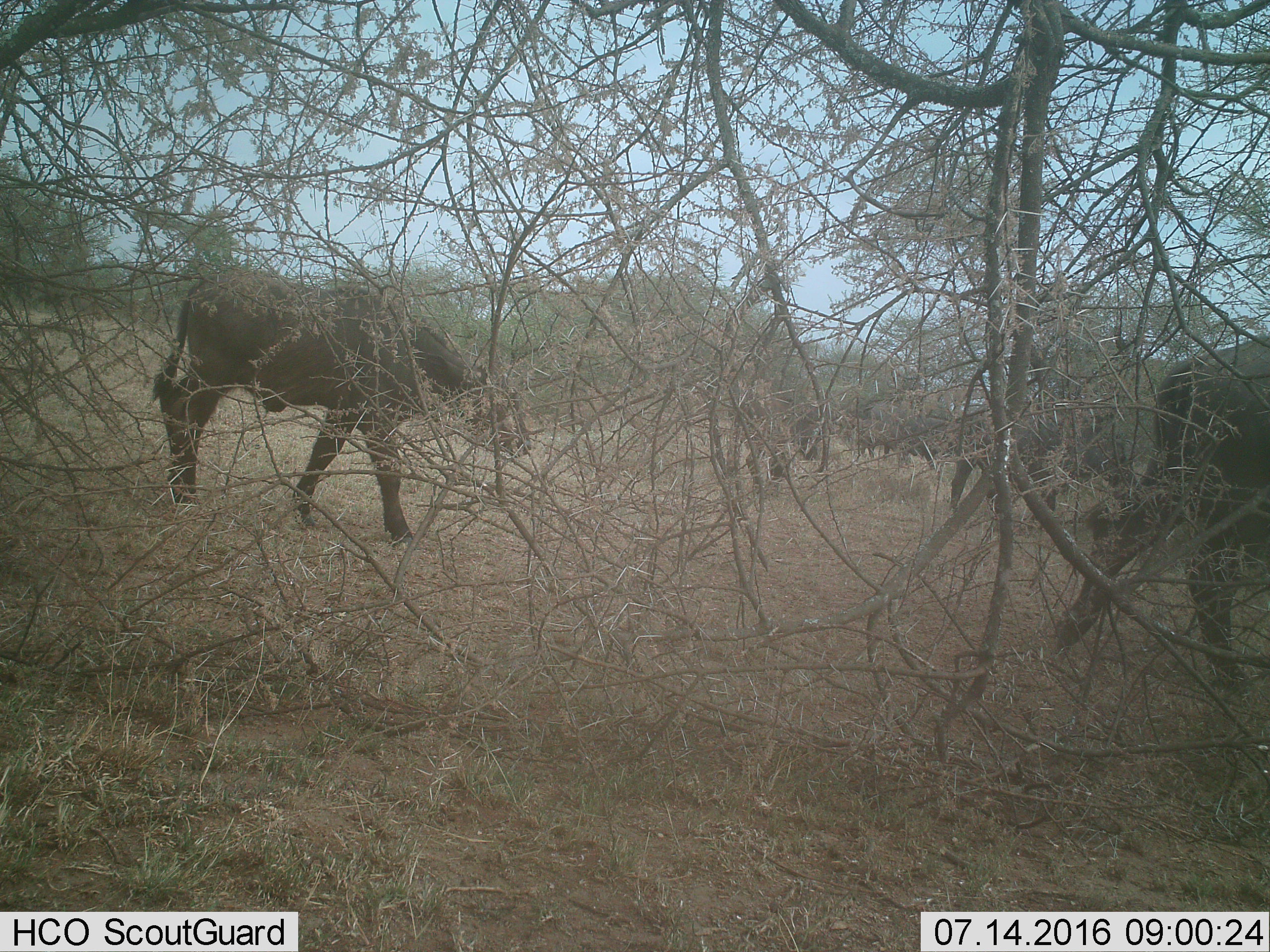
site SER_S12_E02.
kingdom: Animalia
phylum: Chordata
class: Mammalia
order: Artiodactyla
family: Bovidae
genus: Syncerus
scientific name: Syncerus caffer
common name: african buffalo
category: buffalo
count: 6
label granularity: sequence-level